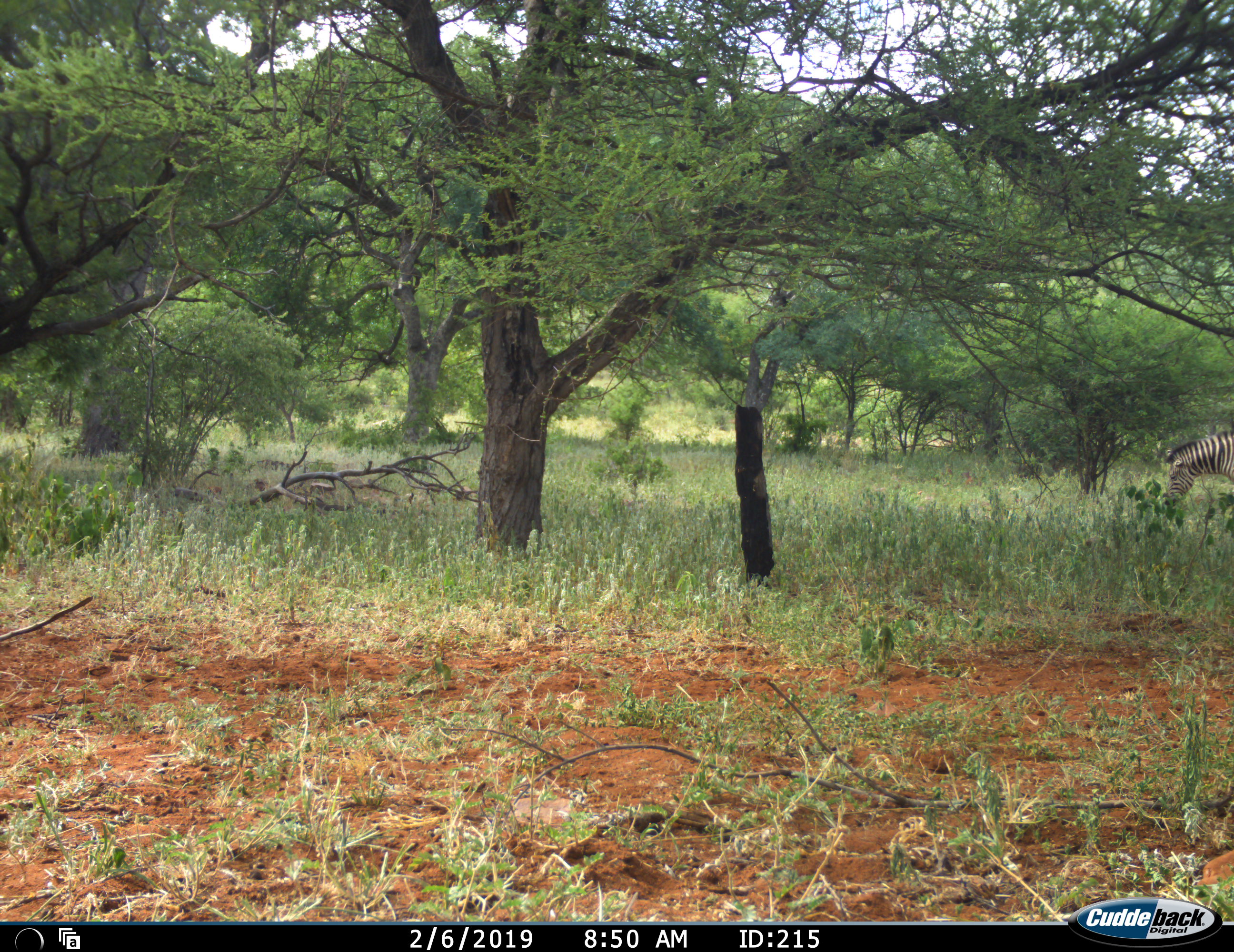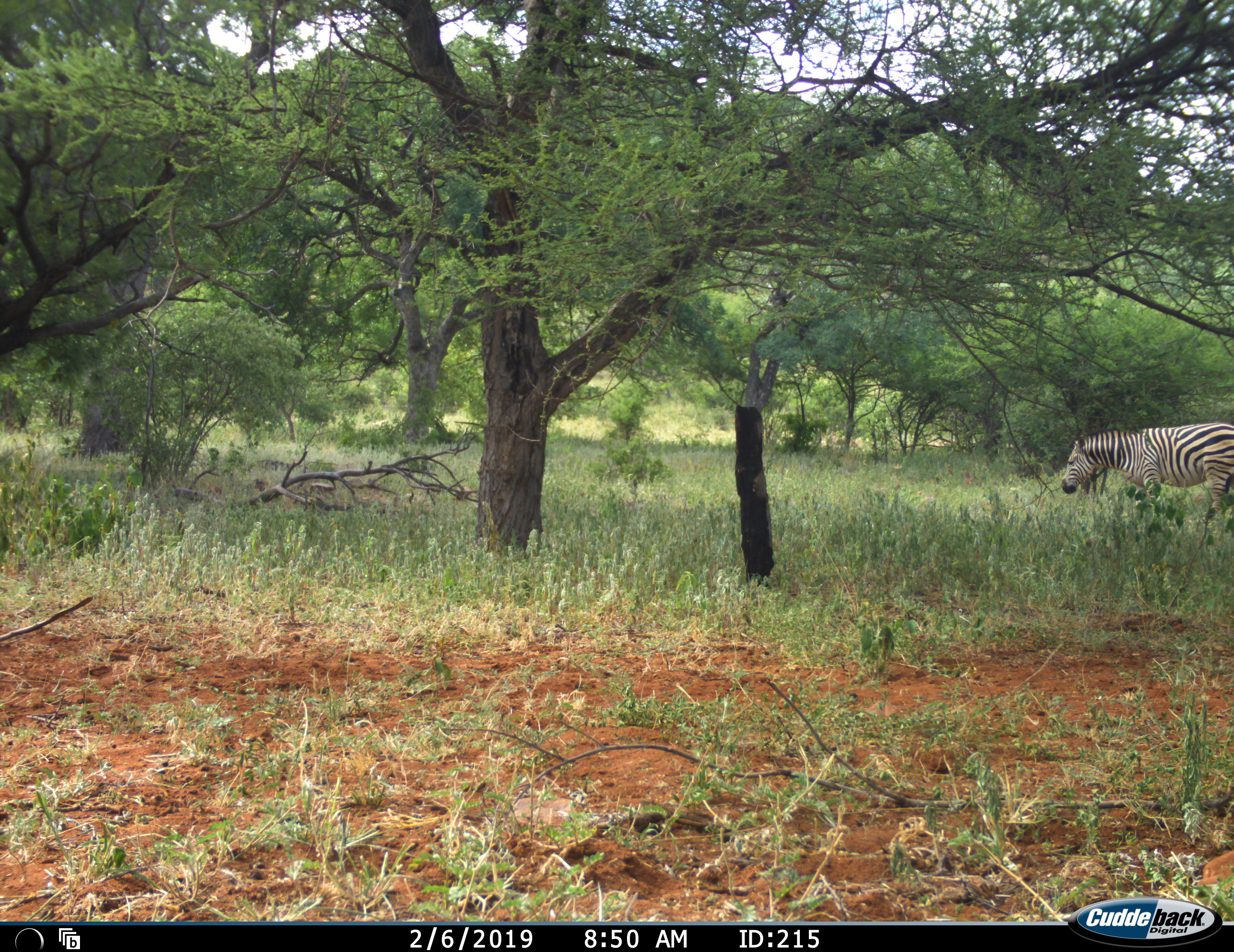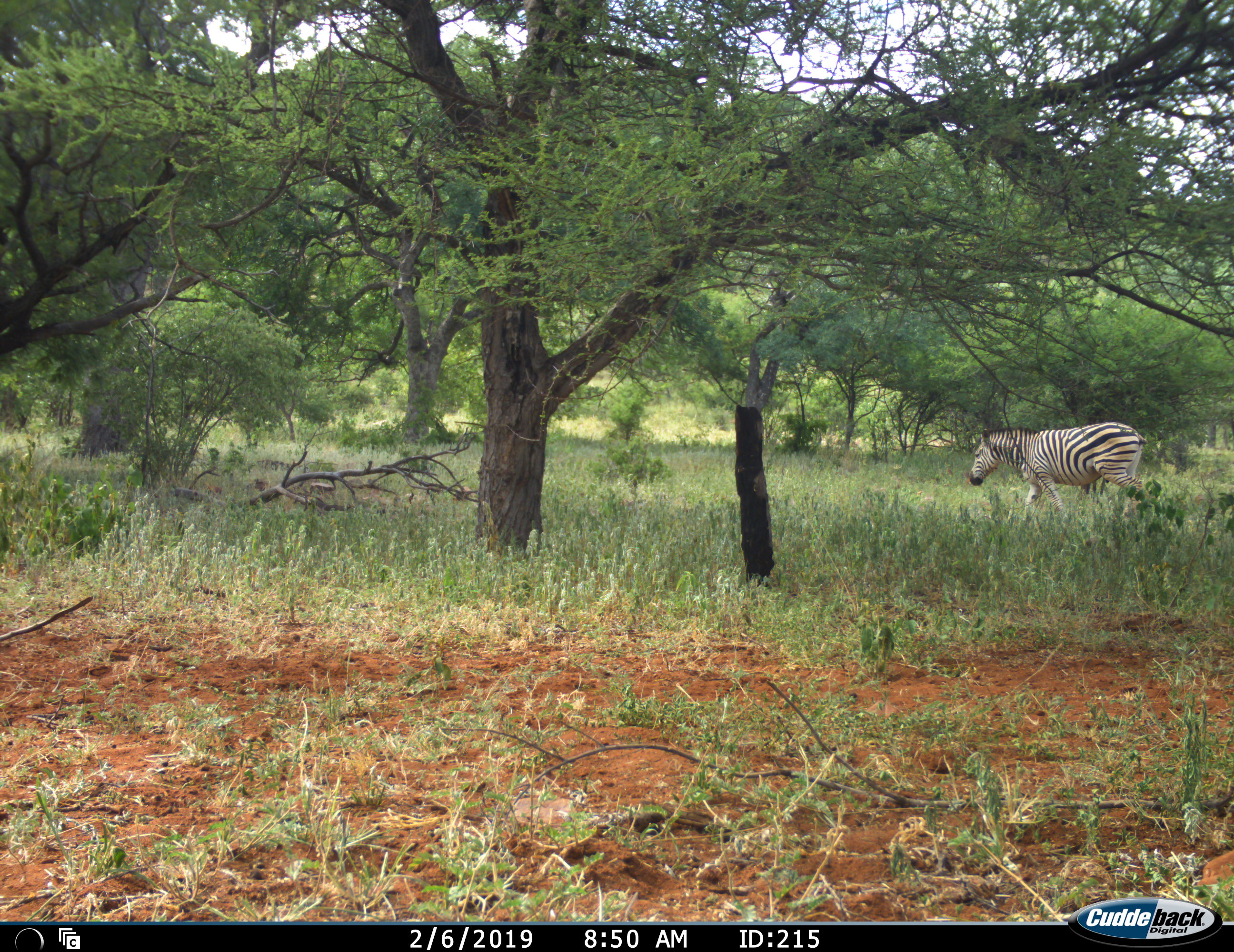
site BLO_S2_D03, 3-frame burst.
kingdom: Animalia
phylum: Chordata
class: Mammalia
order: Perissodactyla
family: Equidae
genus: Equus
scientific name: Equus quagga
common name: plains zebra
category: zebraplains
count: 1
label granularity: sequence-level